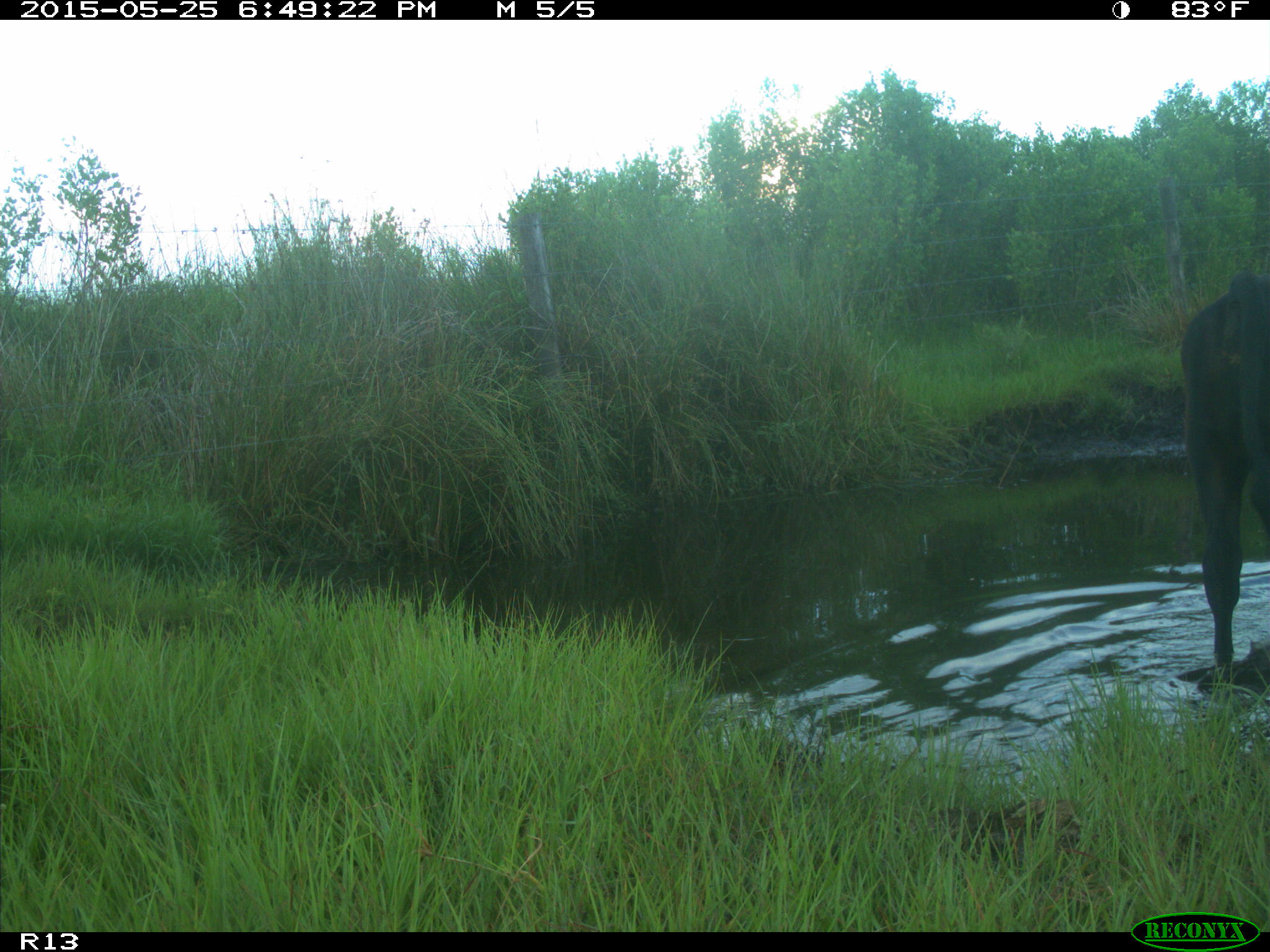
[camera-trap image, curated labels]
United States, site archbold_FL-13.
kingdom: Animalia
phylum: Chordata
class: Mammalia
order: Artiodactyla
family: Bovidae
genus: Bos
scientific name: Bos taurus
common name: domestic cow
Bos taurus (domestic cow).